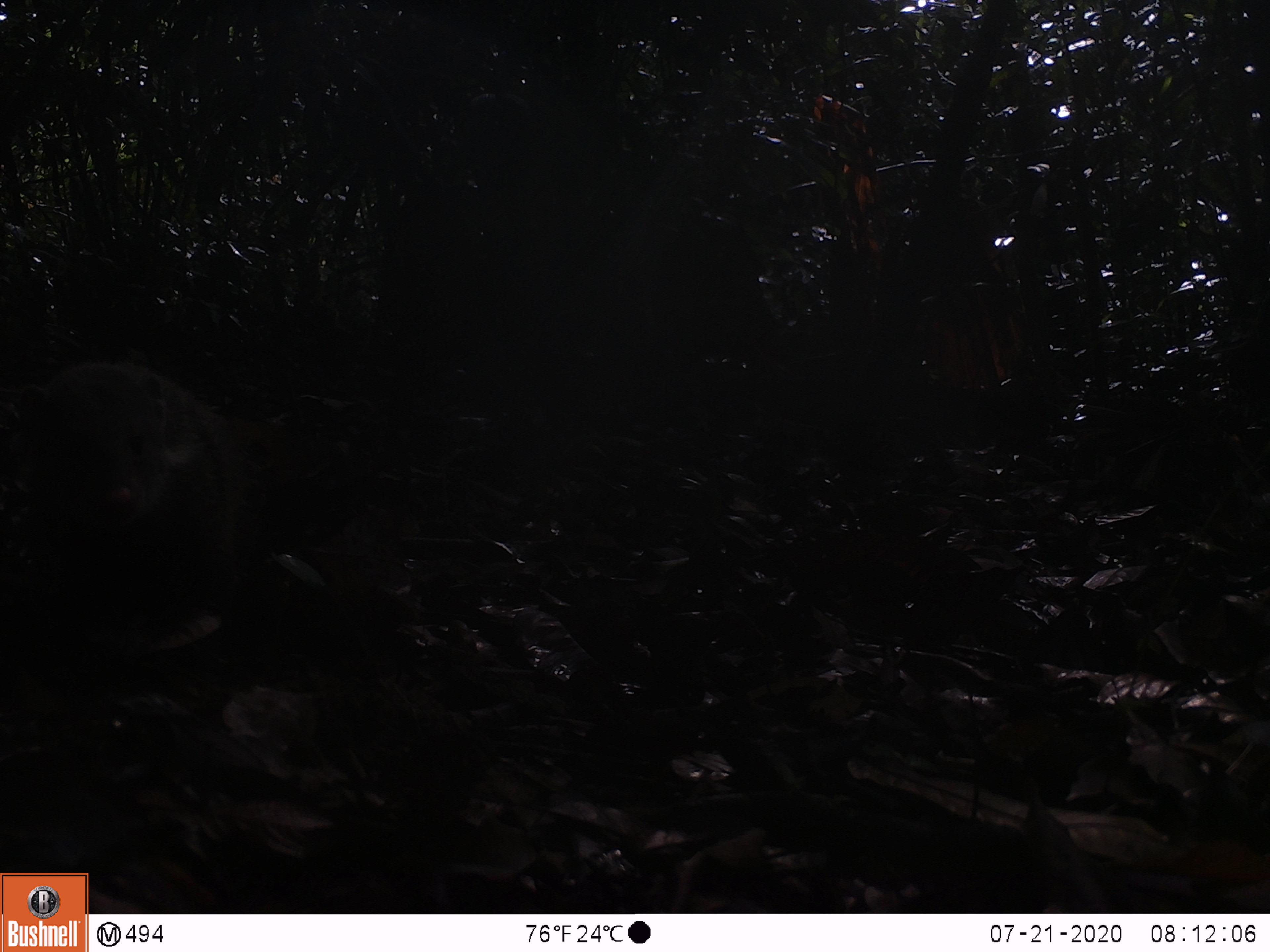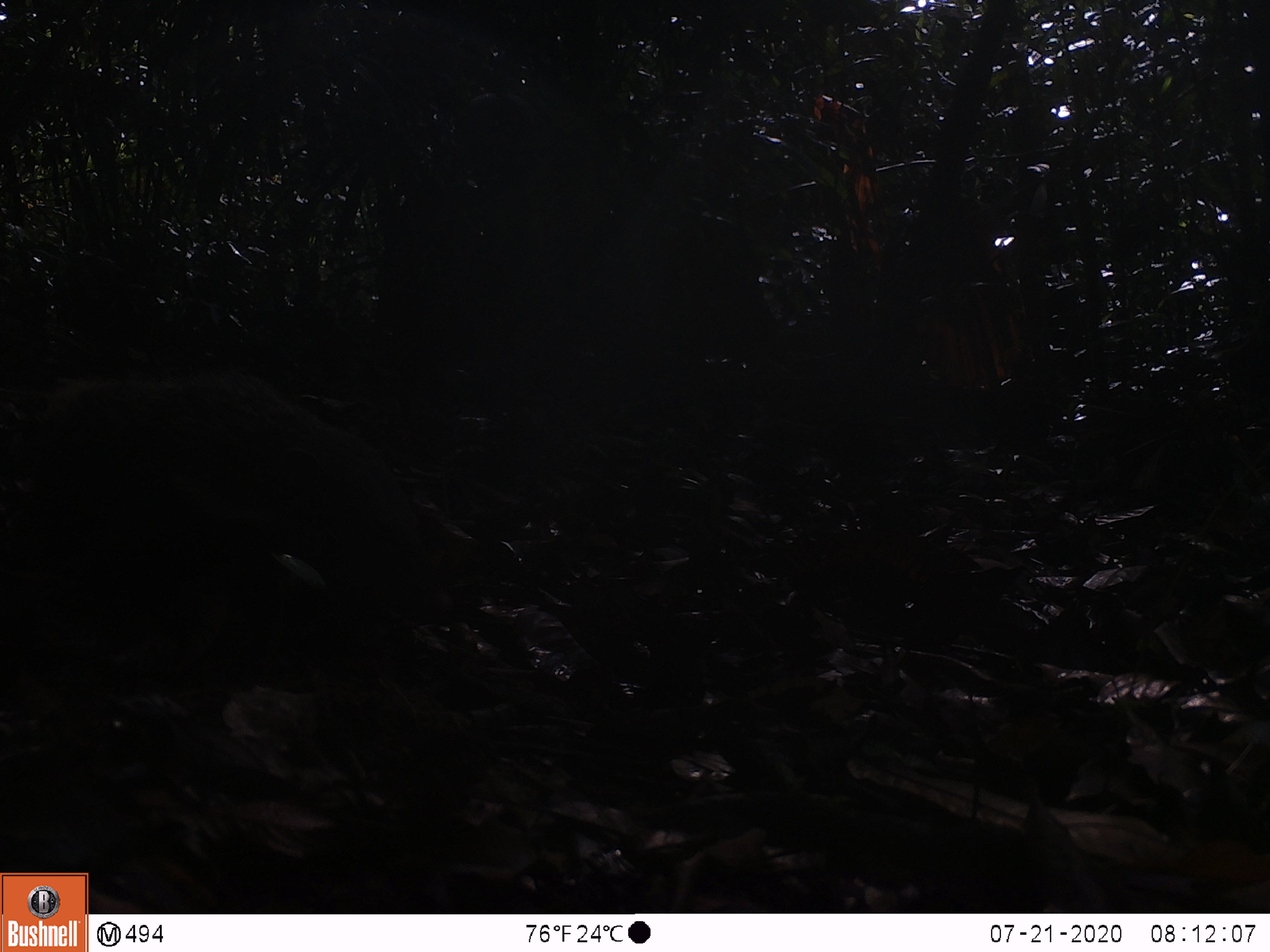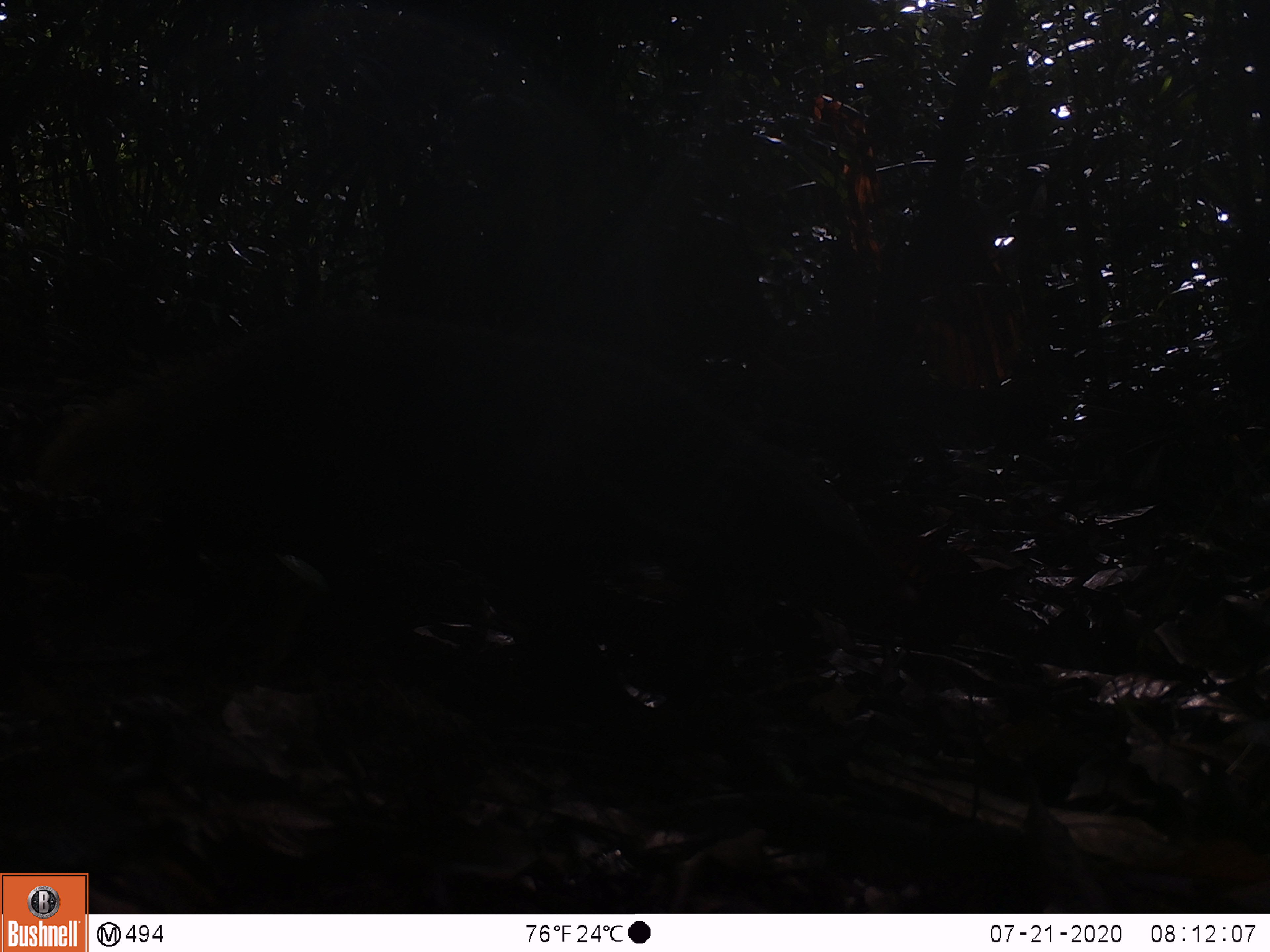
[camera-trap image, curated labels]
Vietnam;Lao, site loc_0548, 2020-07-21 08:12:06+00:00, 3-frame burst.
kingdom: Animalia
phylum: Chordata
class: Mammalia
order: Carnivora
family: Herpestidae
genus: Urva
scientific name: Urva urva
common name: crab-eating mongoose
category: crab eating mongoose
Crab eating mongoose (crab-eating mongoose) (Urva urva). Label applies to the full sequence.